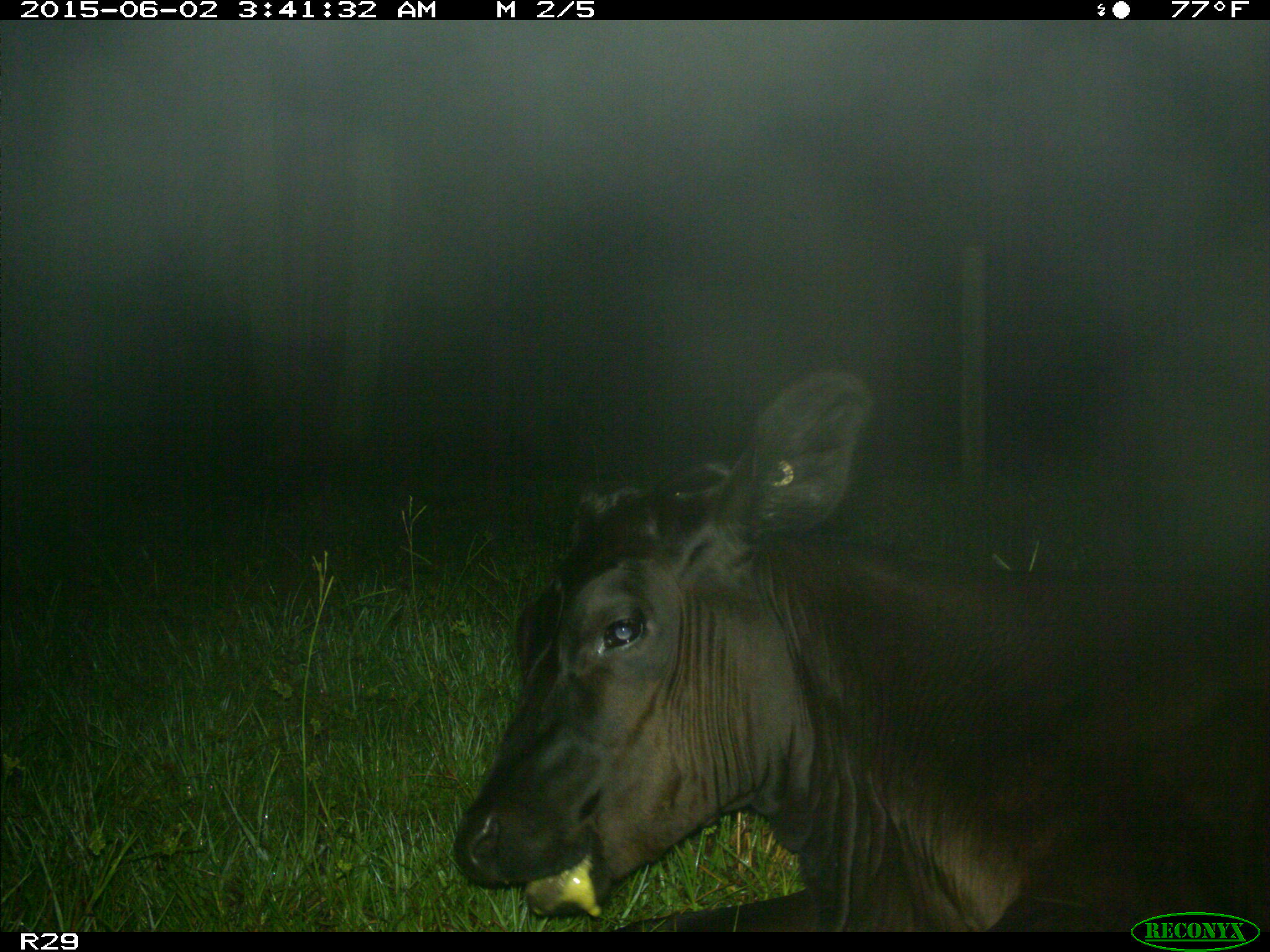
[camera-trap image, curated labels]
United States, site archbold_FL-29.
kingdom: Animalia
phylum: Chordata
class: Mammalia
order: Artiodactyla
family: Bovidae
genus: Bos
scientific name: Bos taurus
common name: domestic cow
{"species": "Bos taurus (domestic cow)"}